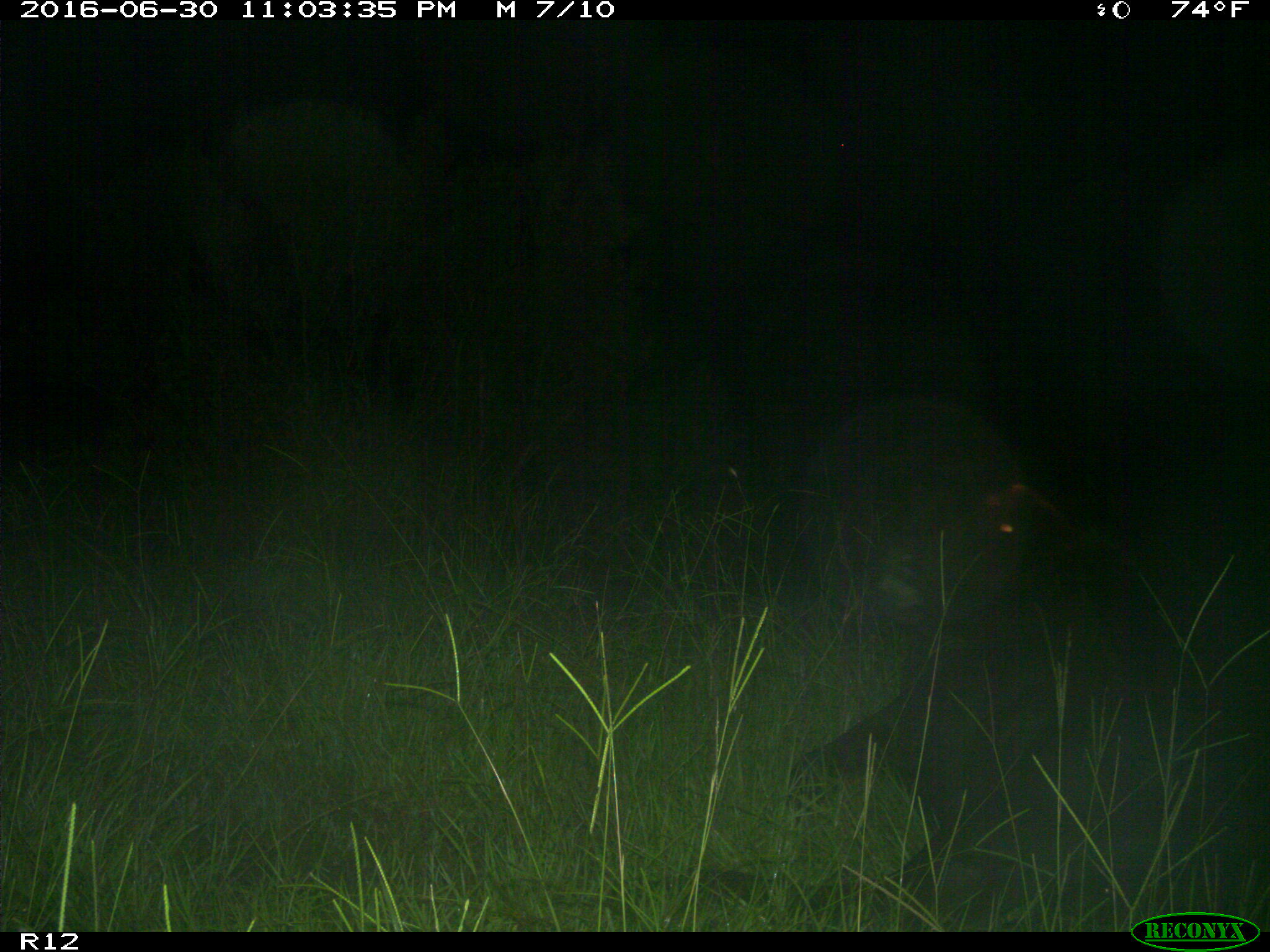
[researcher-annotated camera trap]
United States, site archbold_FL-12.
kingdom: Animalia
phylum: Chordata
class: Mammalia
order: Artiodactyla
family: Bovidae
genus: Bos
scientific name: Bos taurus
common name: domestic cow